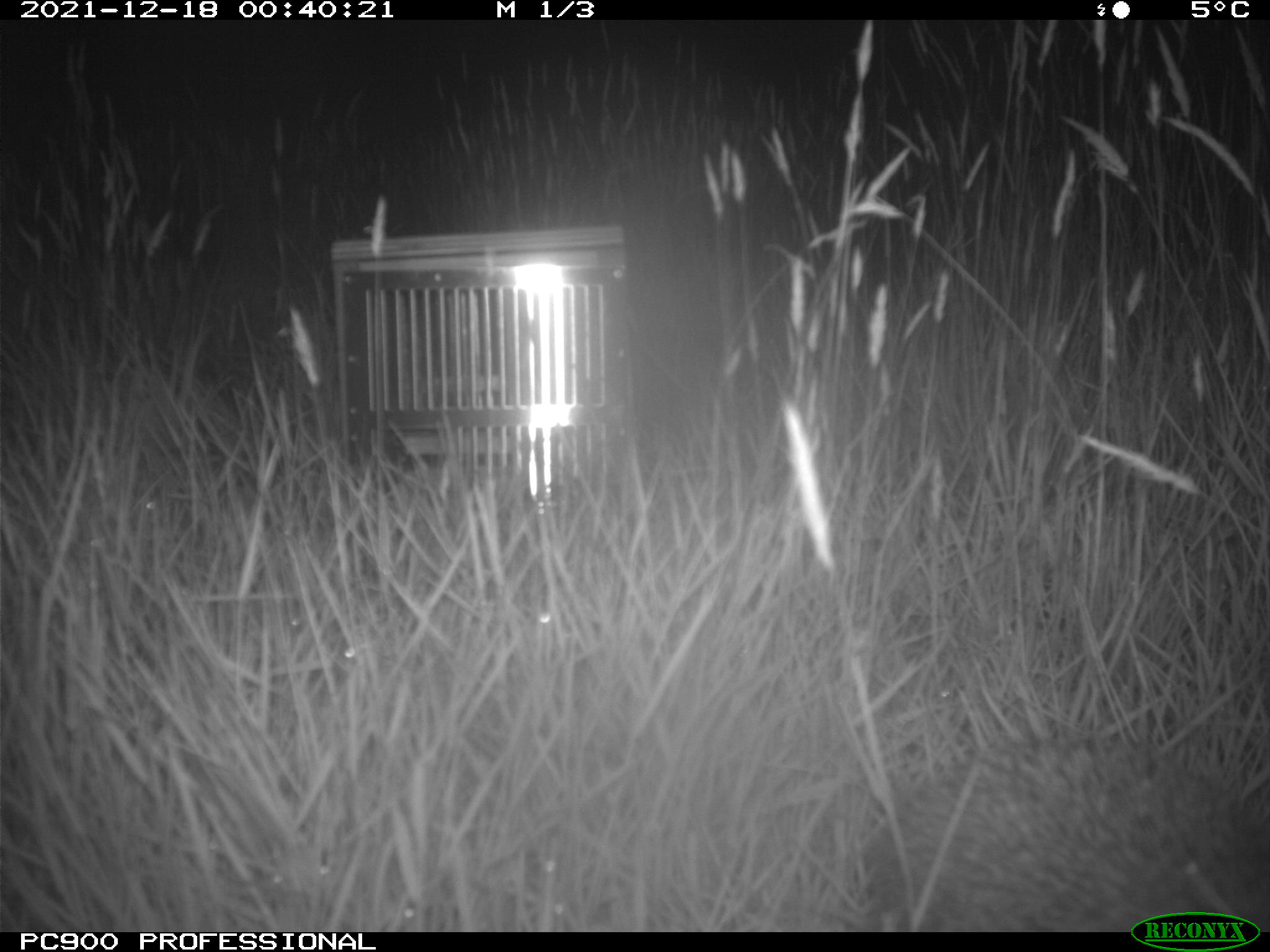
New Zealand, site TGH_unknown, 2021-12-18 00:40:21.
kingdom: Animalia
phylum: Chordata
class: Mammalia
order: Eulipotyphla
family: Erinaceidae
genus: Erinaceus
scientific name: Erinaceus europaeus europaeus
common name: european hedgehog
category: hedgehog